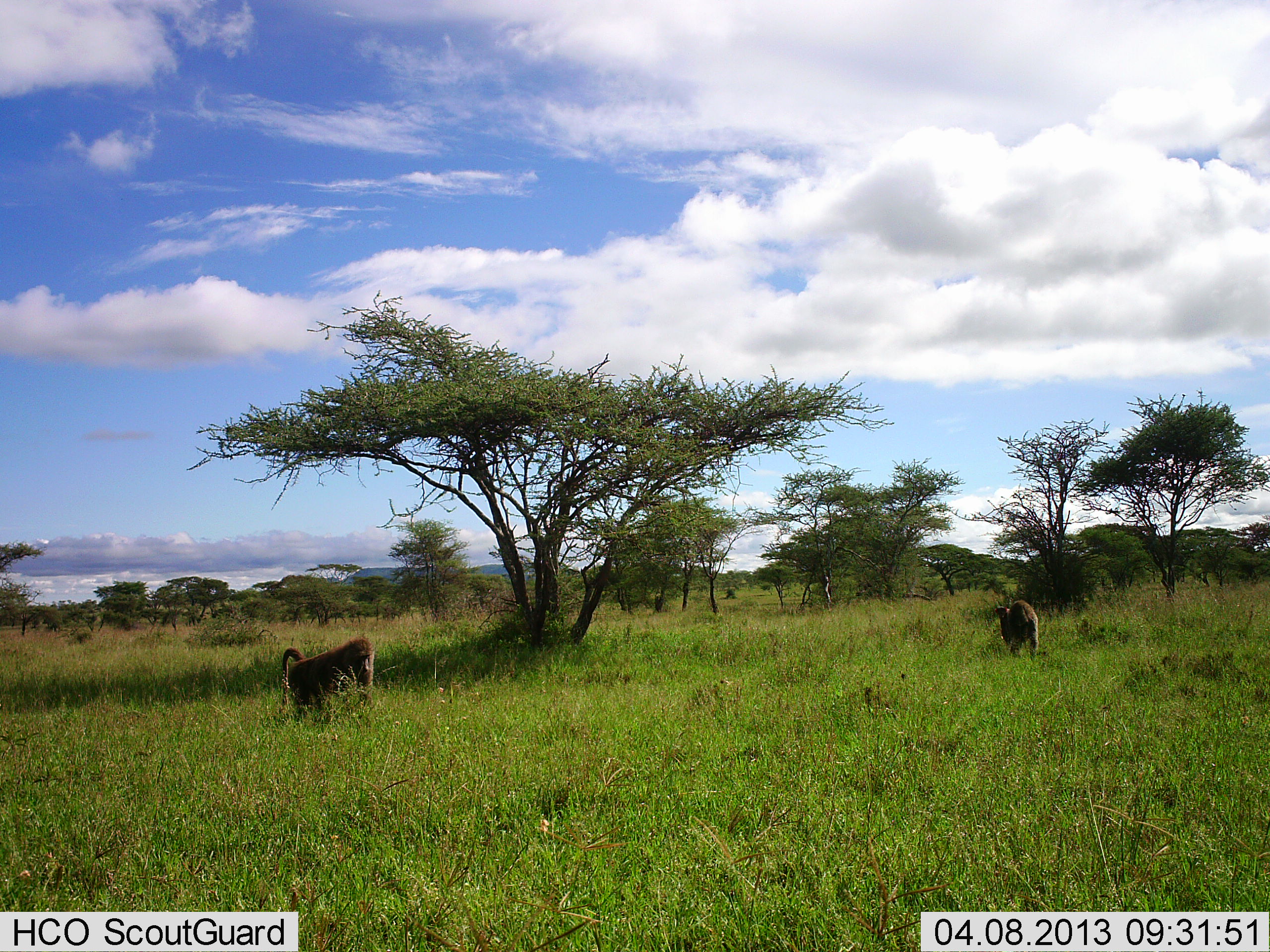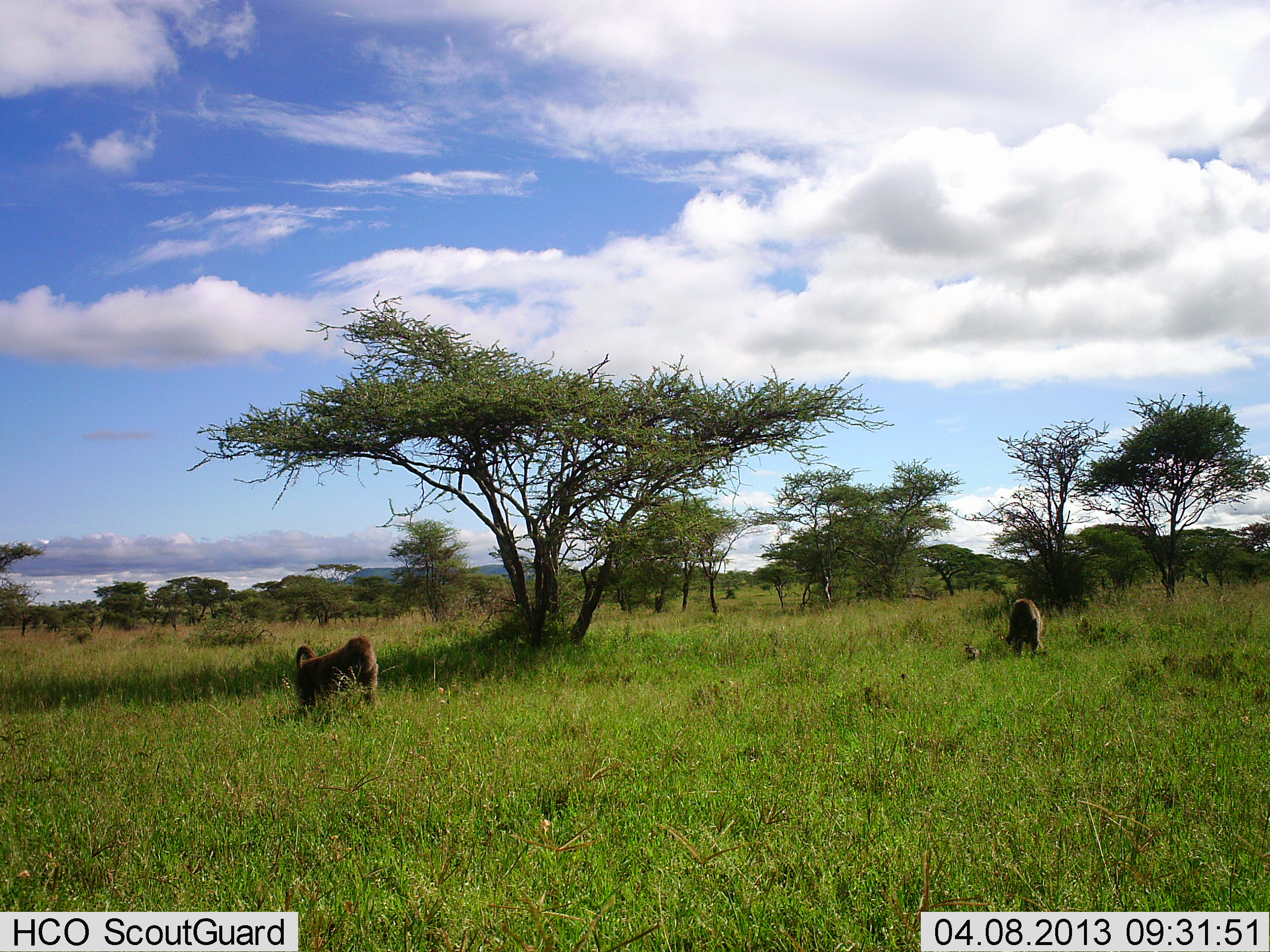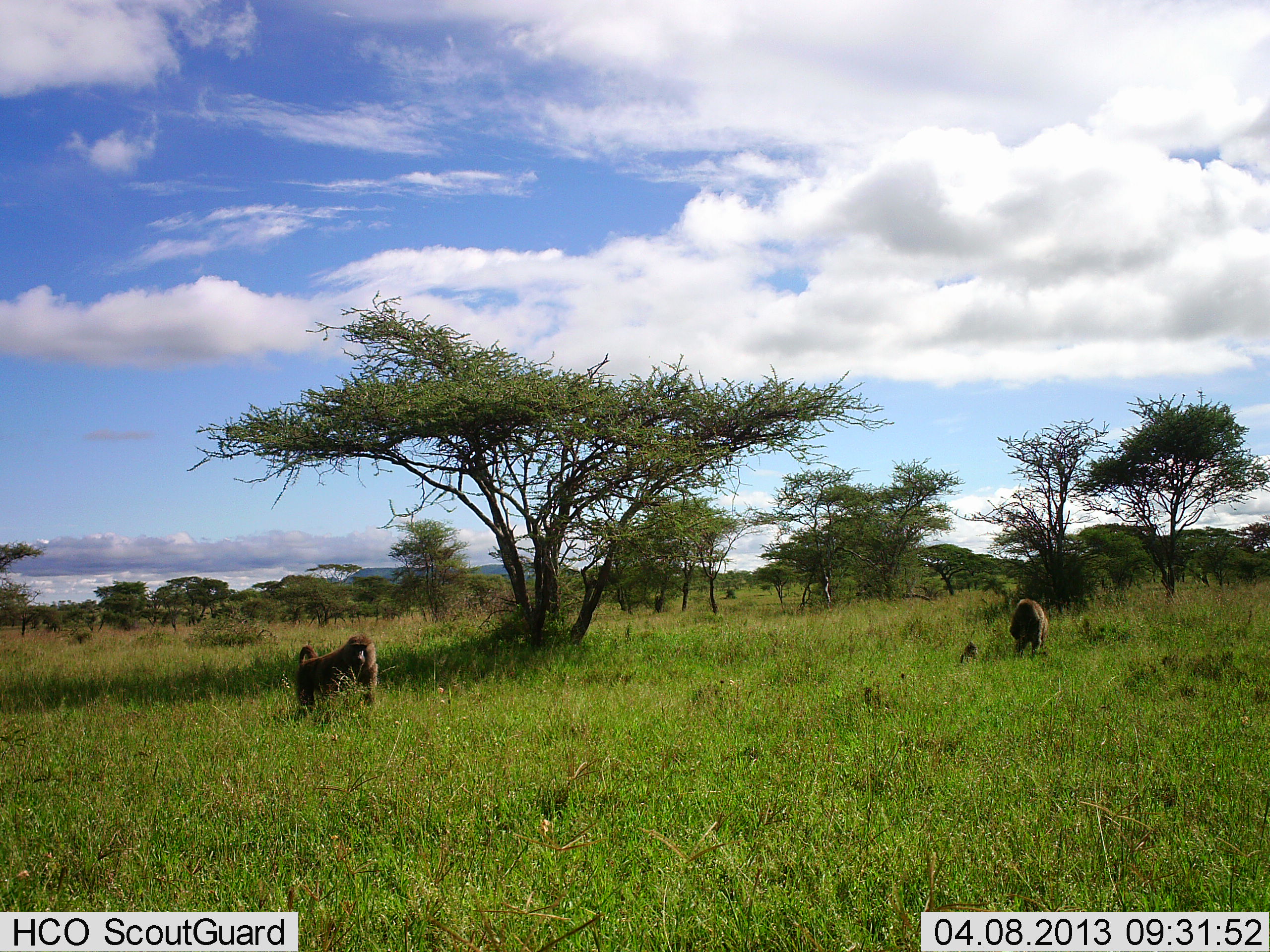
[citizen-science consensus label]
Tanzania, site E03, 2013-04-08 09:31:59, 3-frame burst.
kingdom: Animalia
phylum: Chordata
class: Mammalia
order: Primates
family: Cercopithecidae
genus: Papio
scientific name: Papio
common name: baboon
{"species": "baboon (Papio)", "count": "2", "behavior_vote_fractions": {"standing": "69%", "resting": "3%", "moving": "44%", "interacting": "3%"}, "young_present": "44%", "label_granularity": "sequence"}